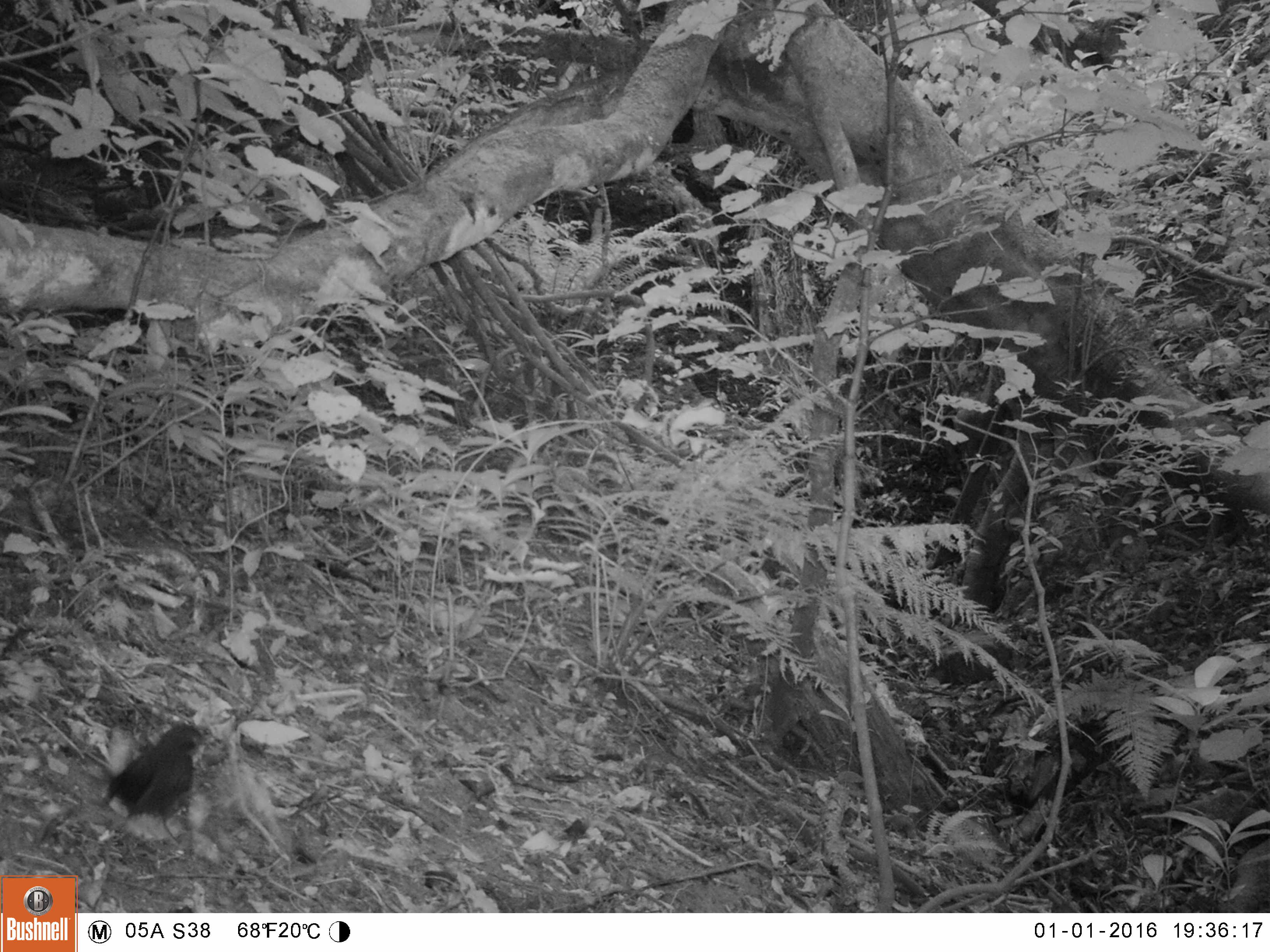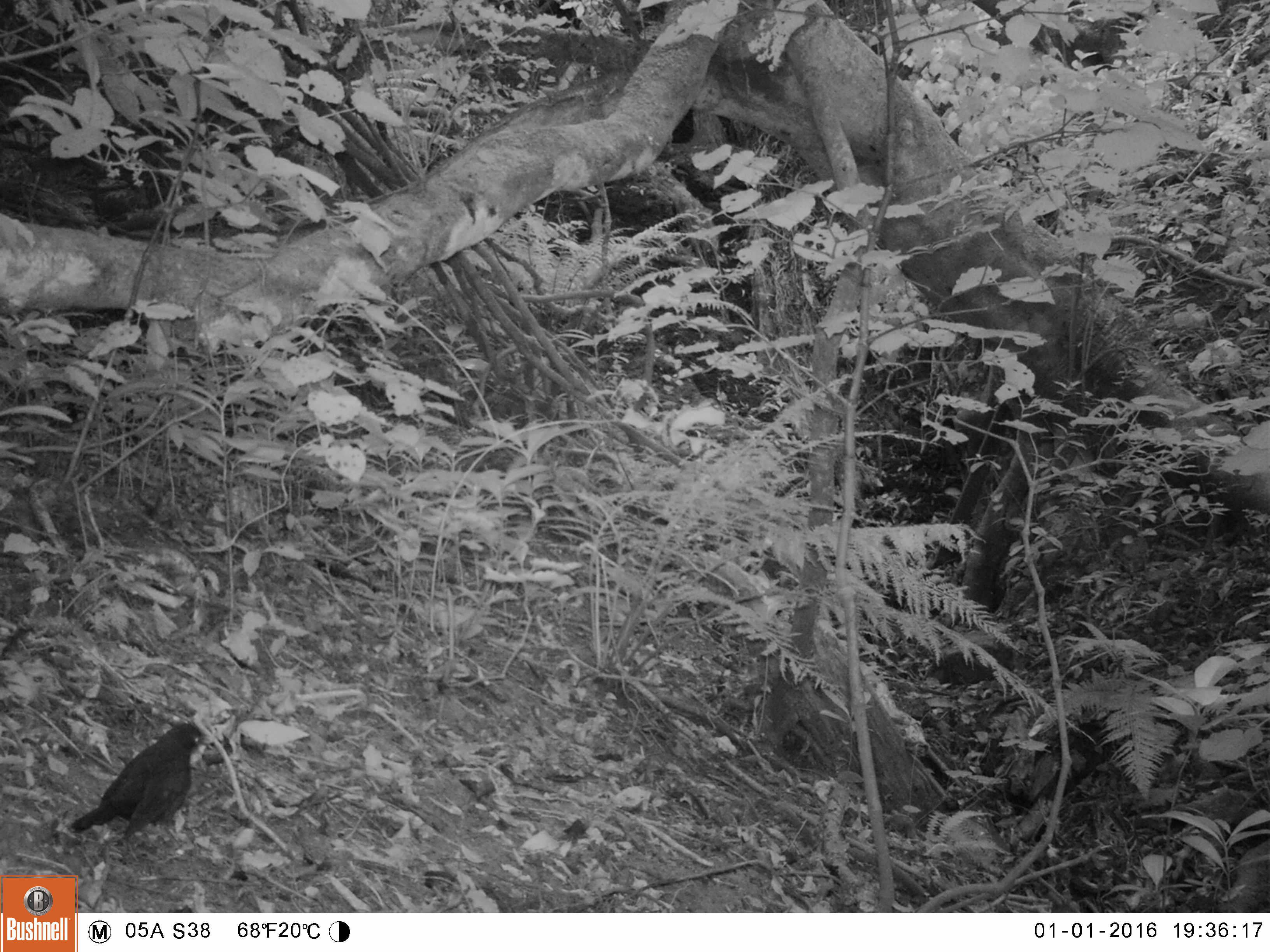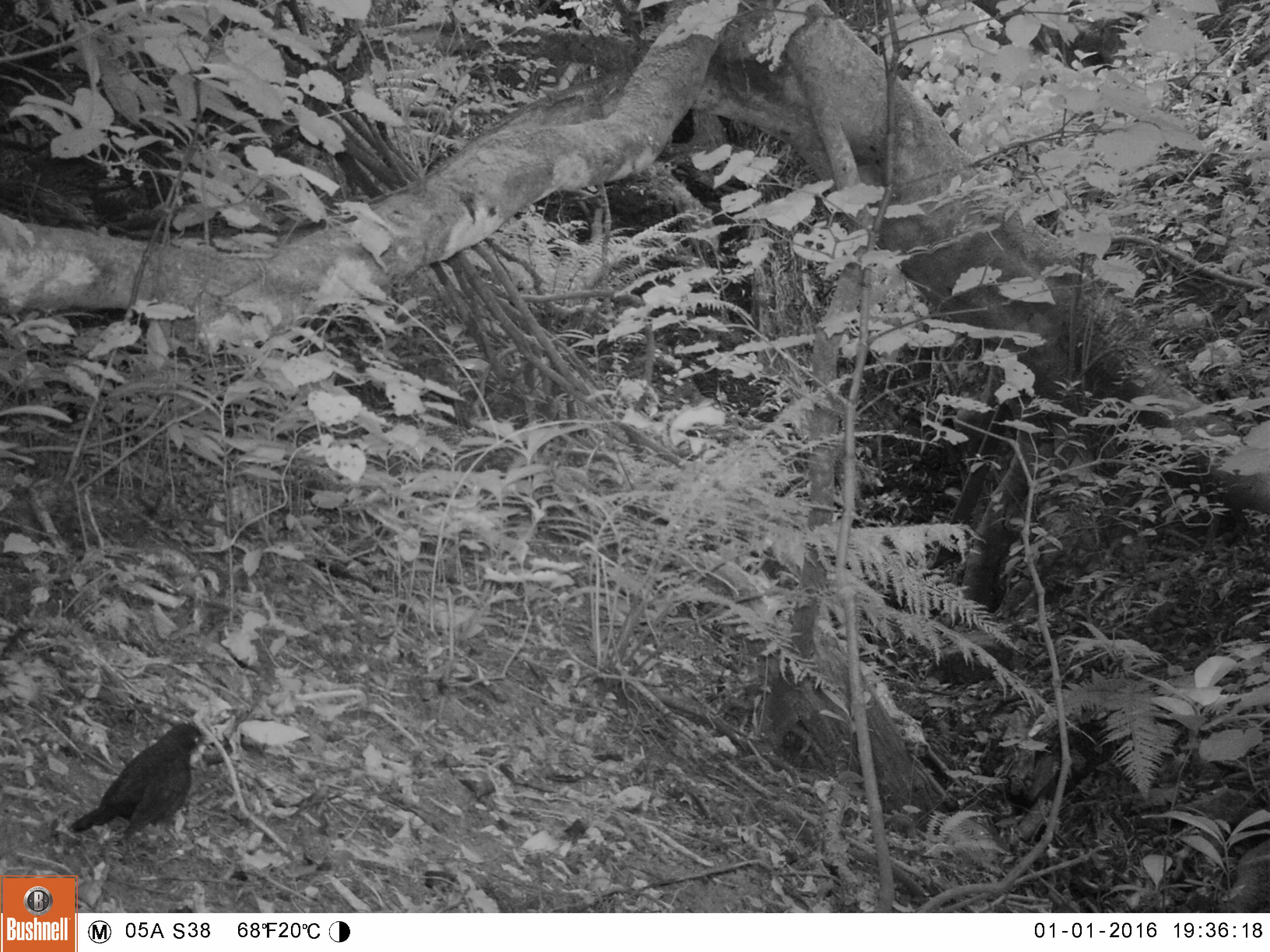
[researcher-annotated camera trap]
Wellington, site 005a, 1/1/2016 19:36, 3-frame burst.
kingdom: Animalia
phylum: Chordata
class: Aves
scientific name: Aves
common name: bird